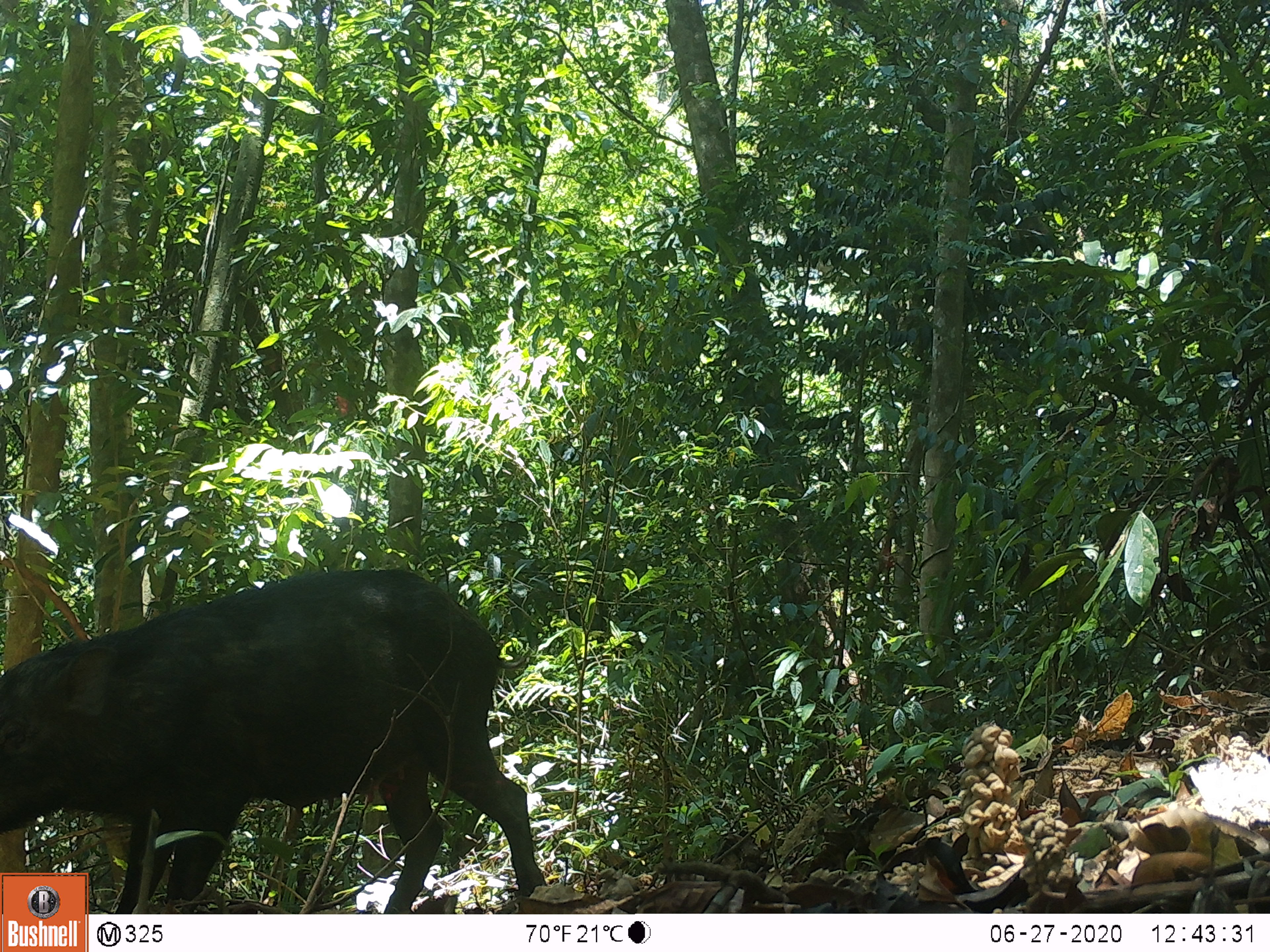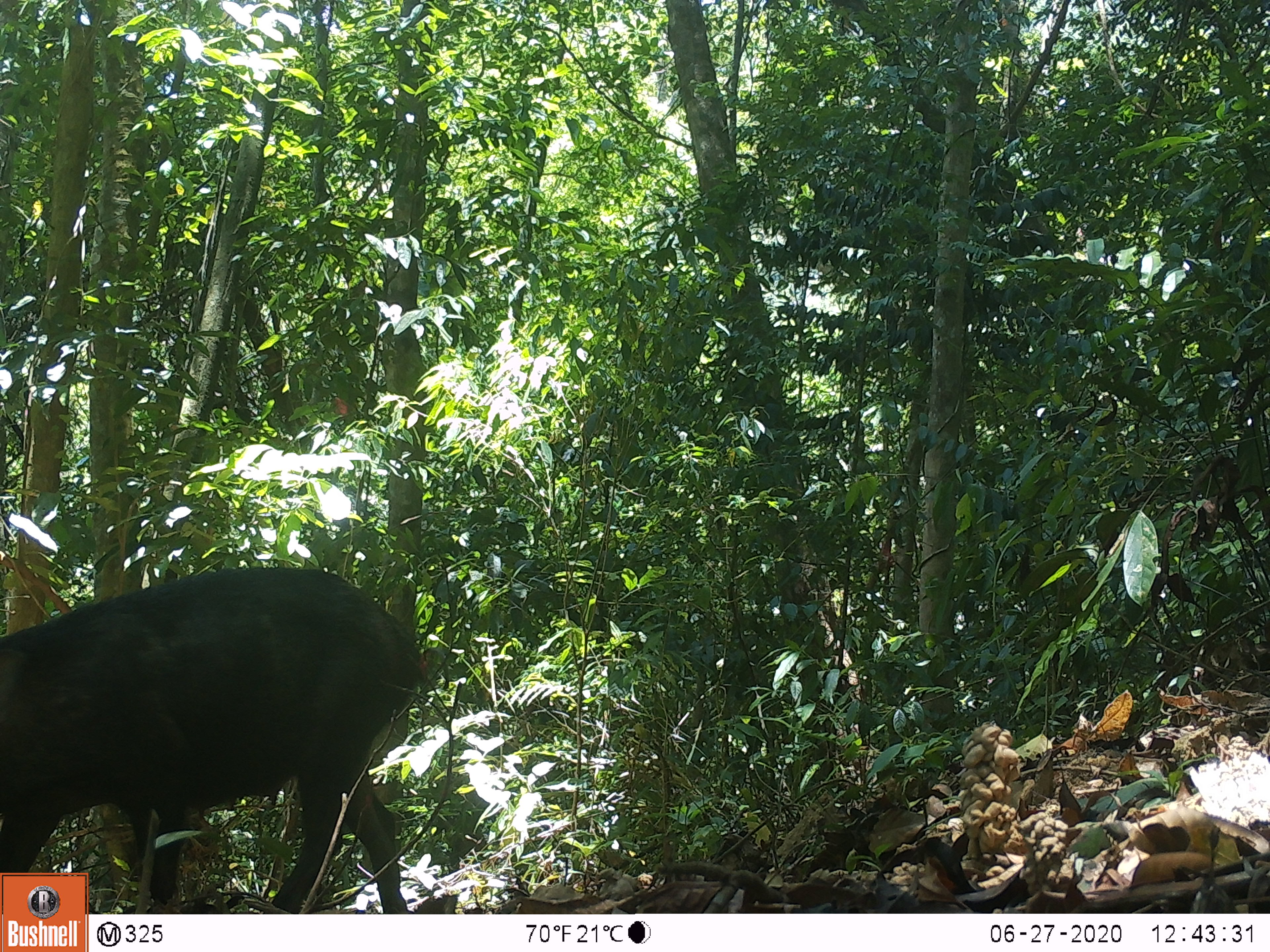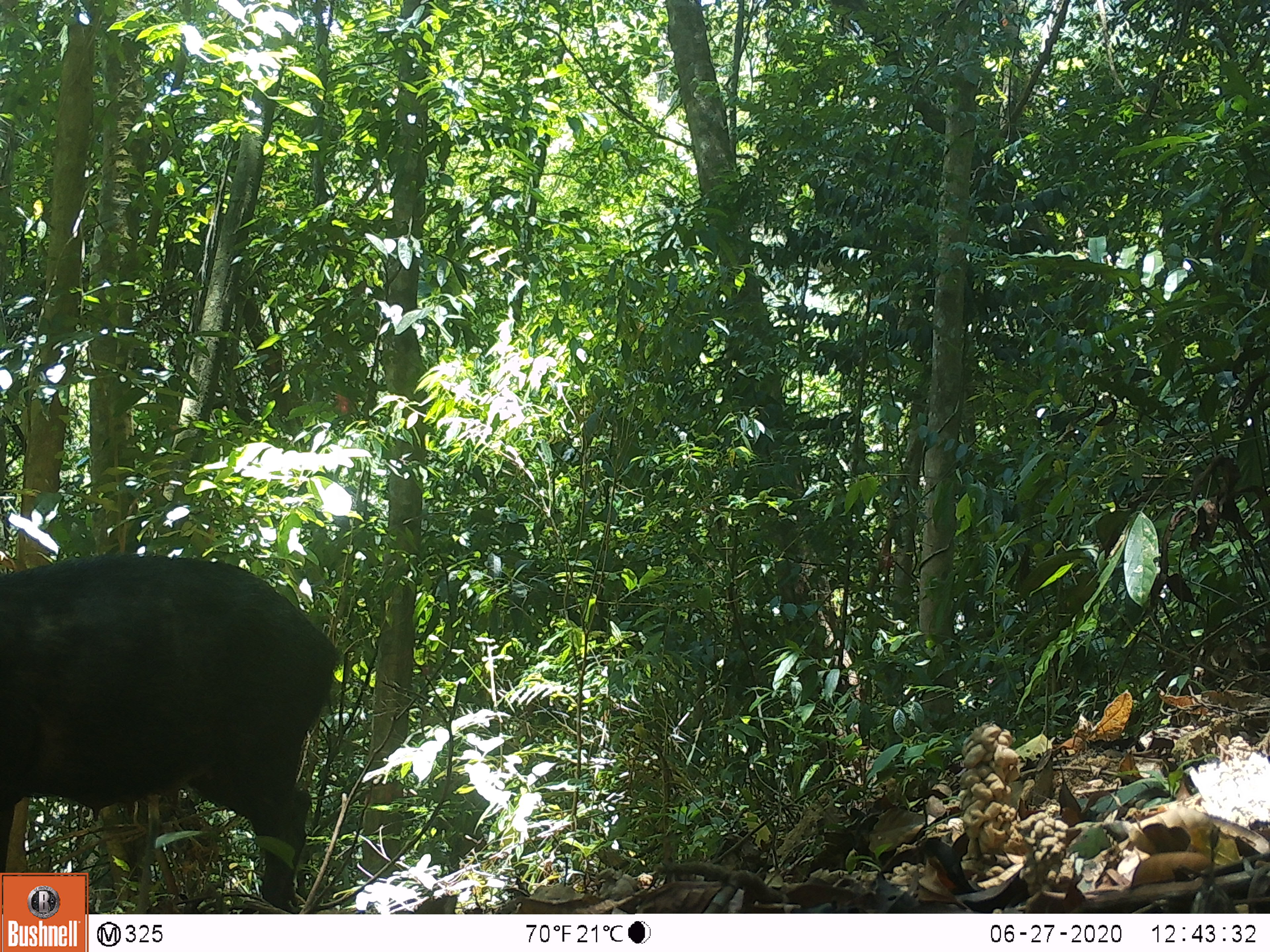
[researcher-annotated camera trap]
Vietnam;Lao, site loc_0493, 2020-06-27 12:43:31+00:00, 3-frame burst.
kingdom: Animalia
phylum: Chordata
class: Mammalia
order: Artiodactyla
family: Suidae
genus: Sus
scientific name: Sus scrofa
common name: eurasian wild pig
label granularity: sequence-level